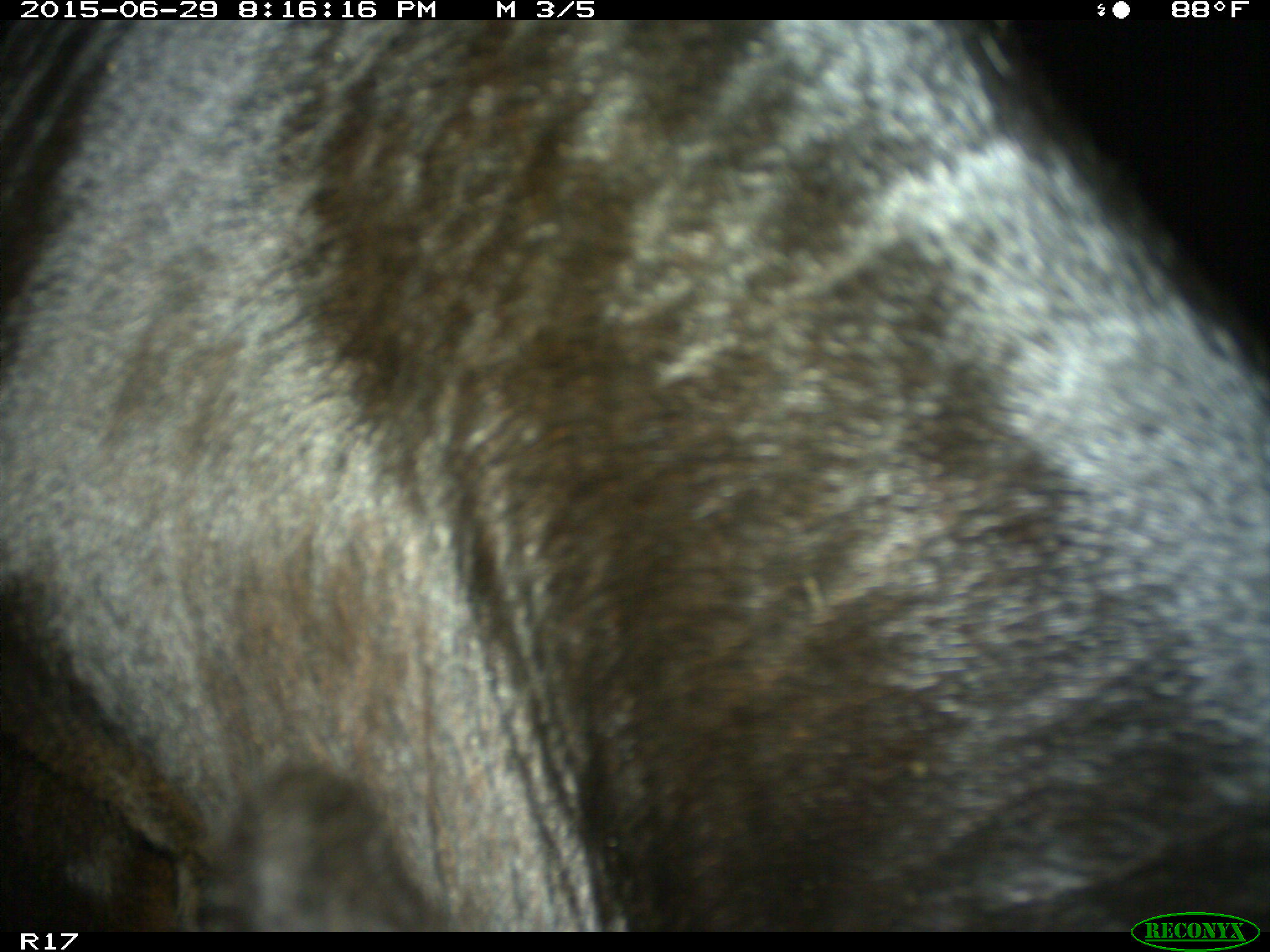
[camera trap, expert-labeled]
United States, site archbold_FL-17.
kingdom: Animalia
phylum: Chordata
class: Mammalia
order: Artiodactyla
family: Bovidae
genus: Bos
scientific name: Bos taurus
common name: domestic cow